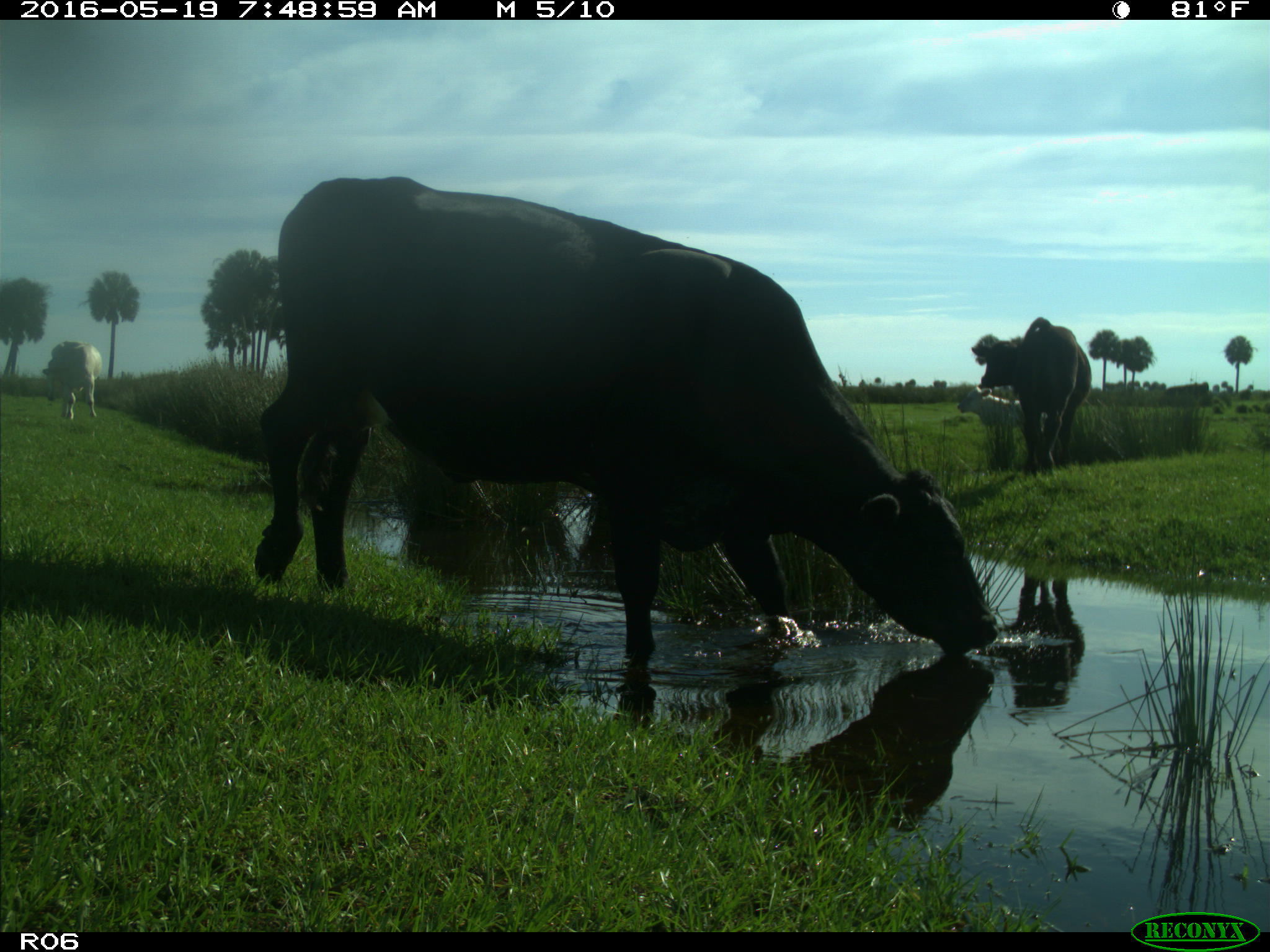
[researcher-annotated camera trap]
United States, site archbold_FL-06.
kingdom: Animalia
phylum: Chordata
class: Mammalia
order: Artiodactyla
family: Bovidae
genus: Bos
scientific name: Bos taurus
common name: domestic cow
Bos taurus (domestic cow).